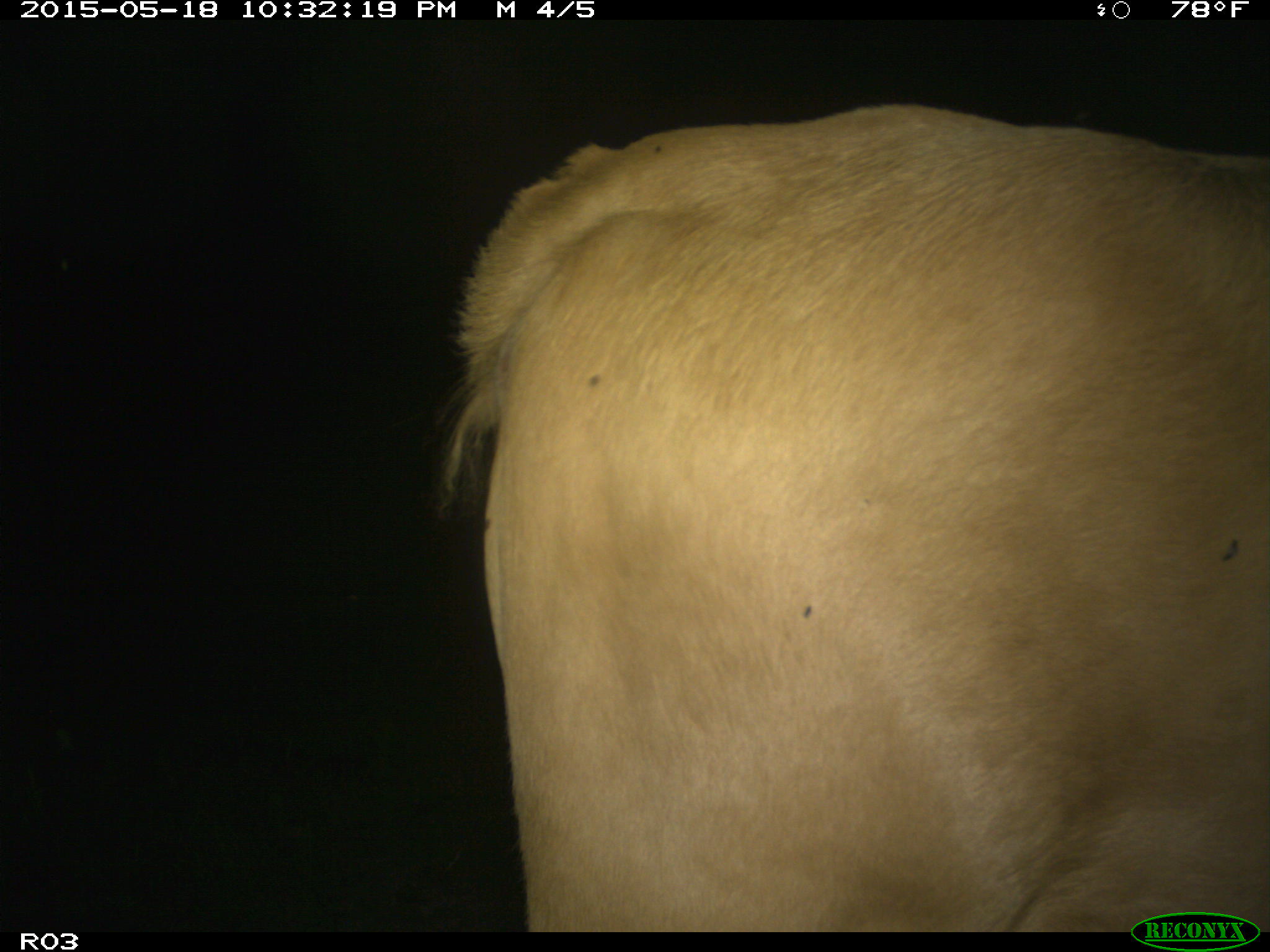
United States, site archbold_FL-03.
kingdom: Animalia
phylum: Chordata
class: Mammalia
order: Artiodactyla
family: Bovidae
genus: Bos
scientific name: Bos taurus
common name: domestic cow